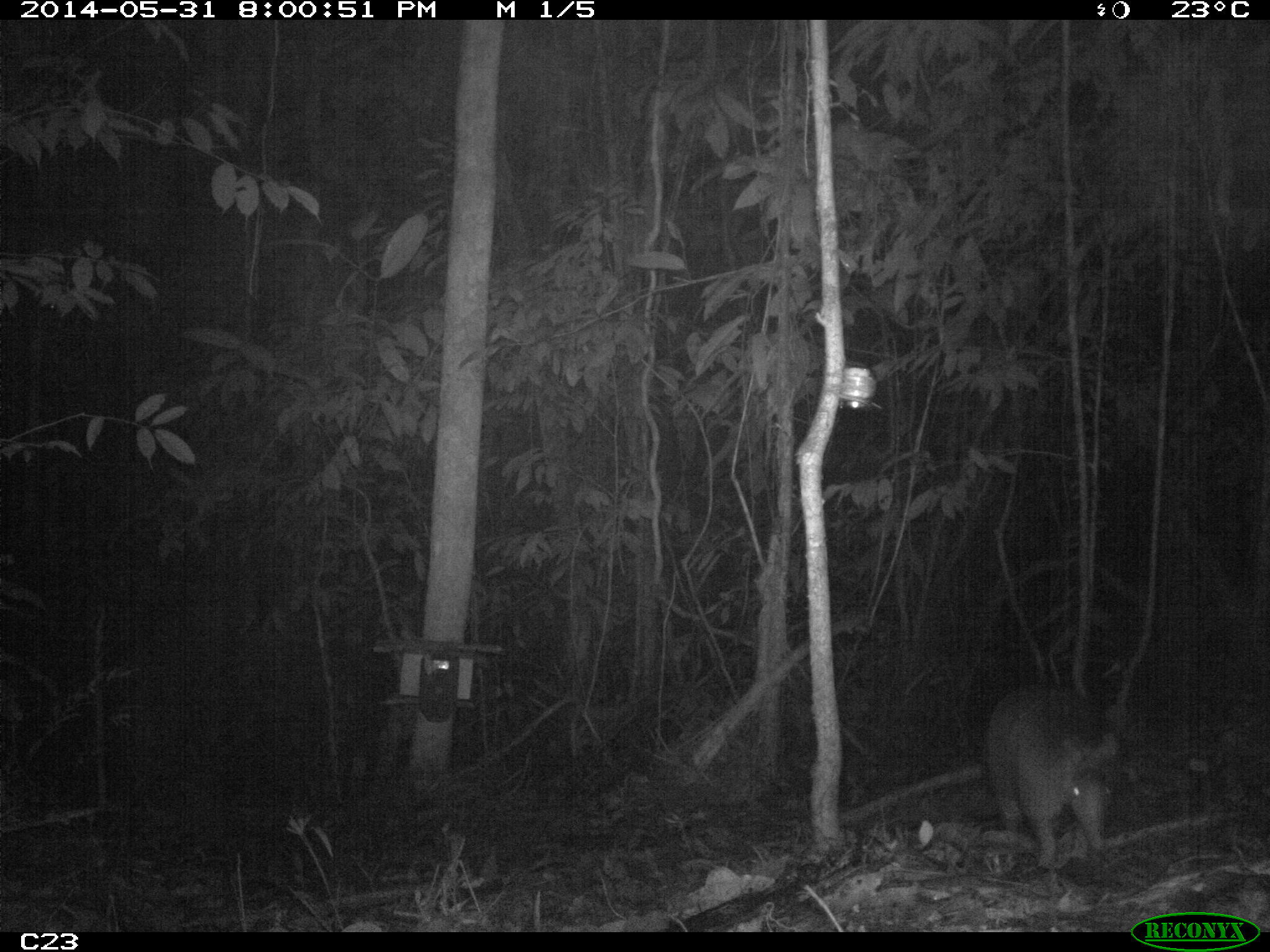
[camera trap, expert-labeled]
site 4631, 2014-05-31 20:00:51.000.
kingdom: Animalia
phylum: Chordata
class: Mammalia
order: Cingulata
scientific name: Cingulata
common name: armadillo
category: unknown armadillo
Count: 1.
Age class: adult.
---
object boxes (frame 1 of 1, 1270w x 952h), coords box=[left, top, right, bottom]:
unknown armadillo: box=[982, 683, 1120, 871]